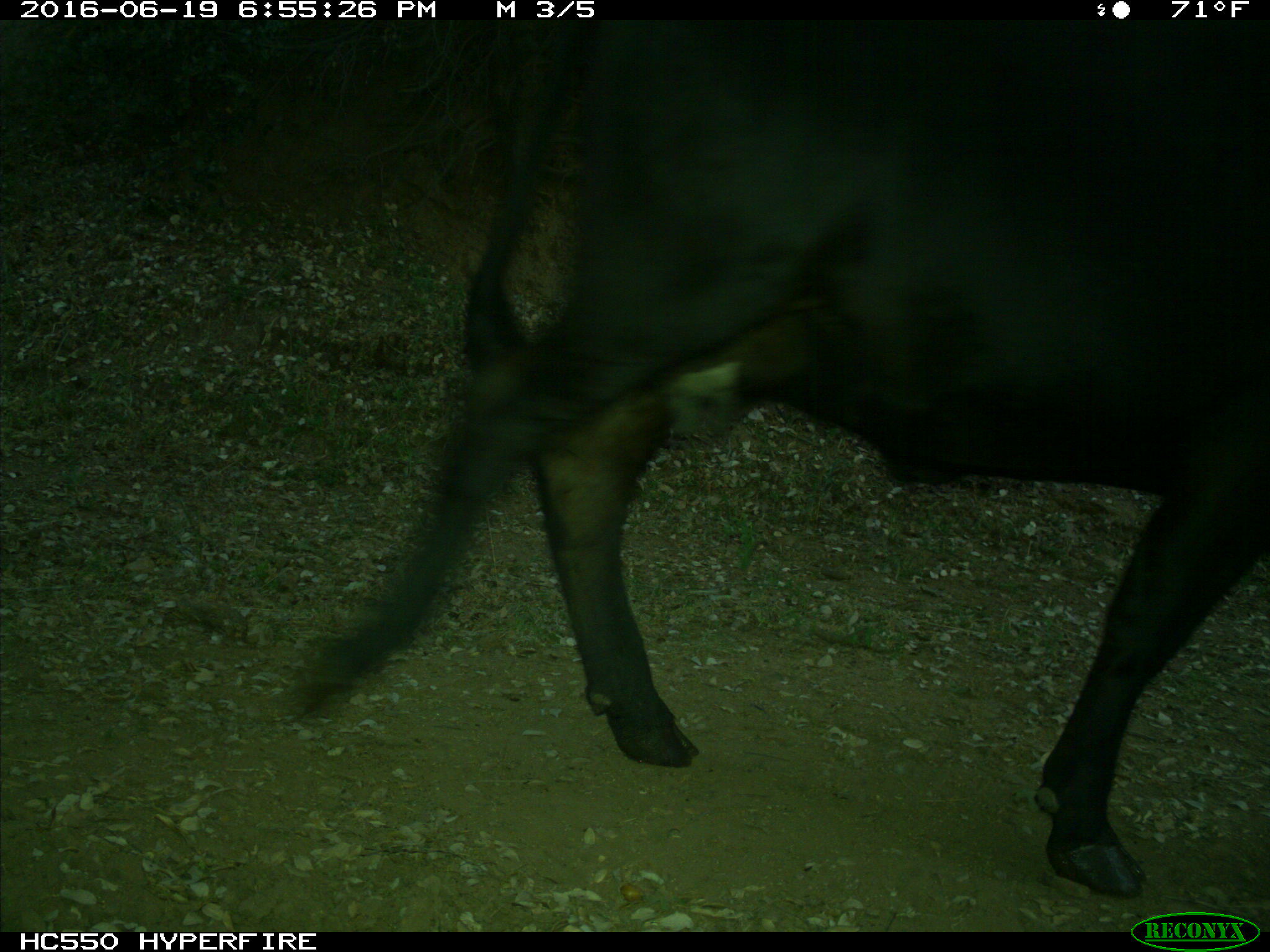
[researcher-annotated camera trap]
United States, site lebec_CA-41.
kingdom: Animalia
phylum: Chordata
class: Mammalia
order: Artiodactyla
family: Bovidae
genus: Bos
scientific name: Bos taurus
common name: domestic cow